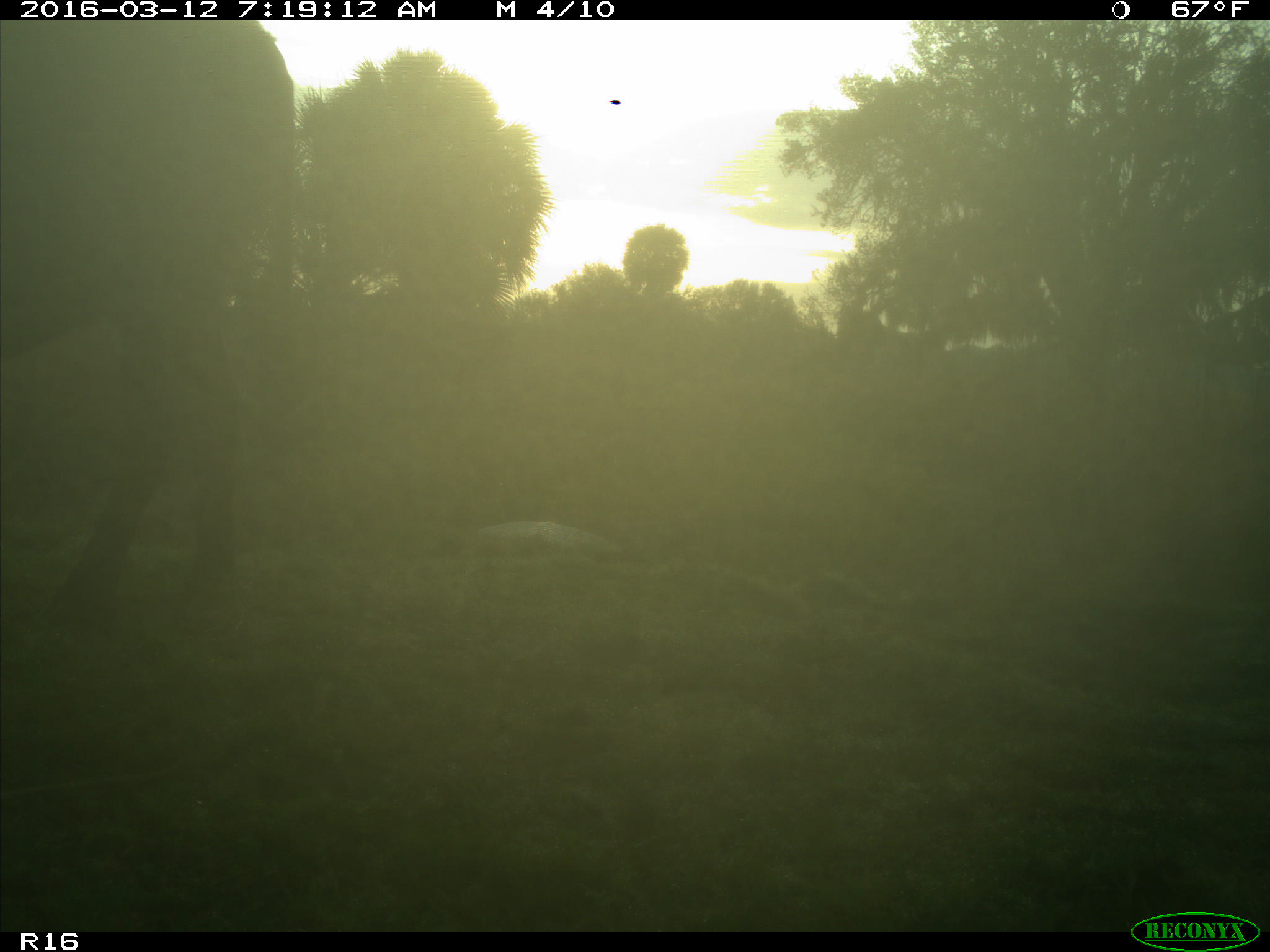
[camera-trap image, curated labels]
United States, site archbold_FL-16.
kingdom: Animalia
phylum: Chordata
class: Mammalia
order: Artiodactyla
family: Bovidae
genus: Bos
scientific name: Bos taurus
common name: domestic cow